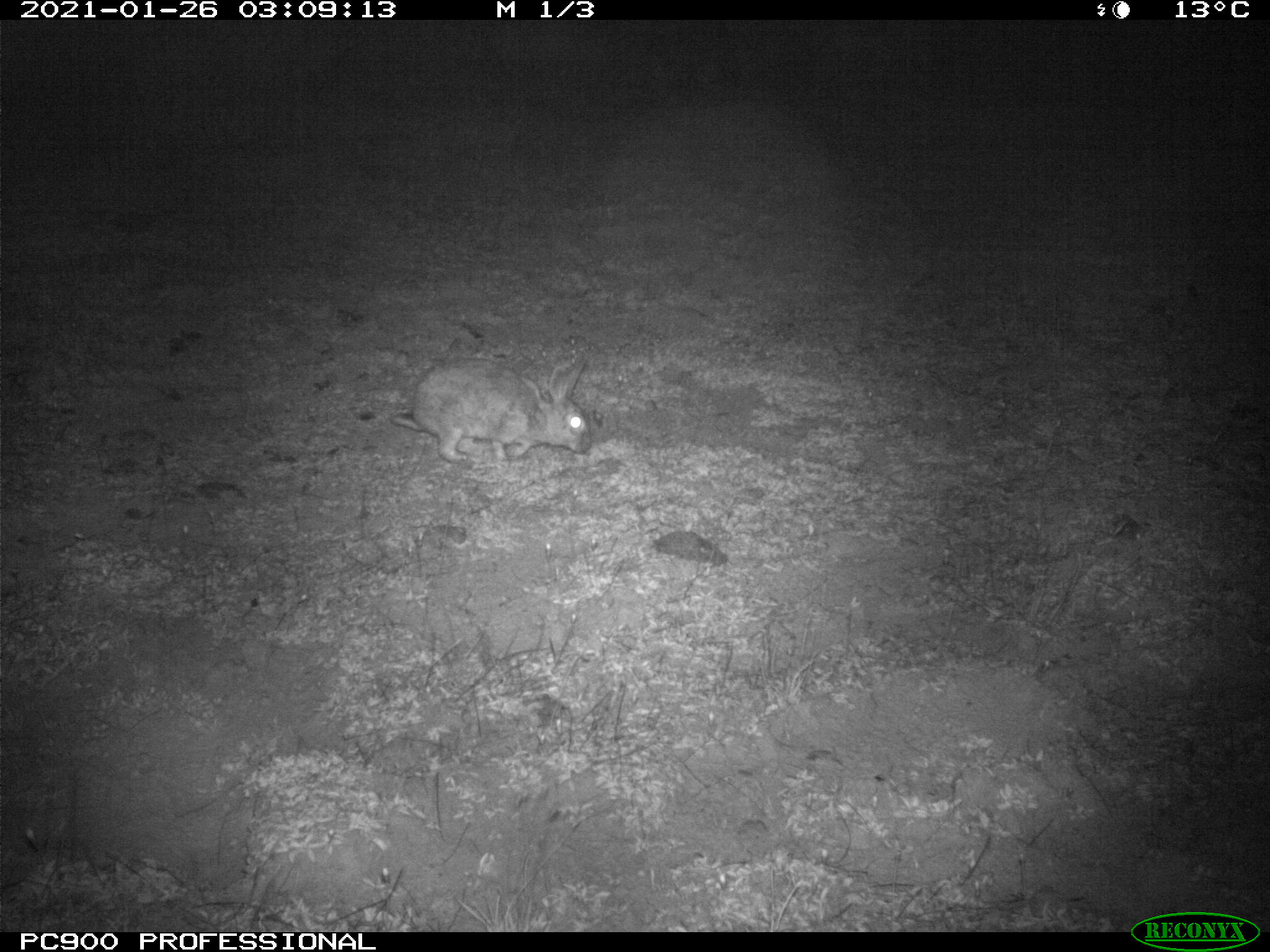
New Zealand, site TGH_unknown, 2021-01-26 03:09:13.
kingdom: Animalia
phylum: Chordata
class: Mammalia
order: Lagomorpha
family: Leporidae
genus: Oryctolagus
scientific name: Oryctolagus cuniculus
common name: european rabbit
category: rabbit